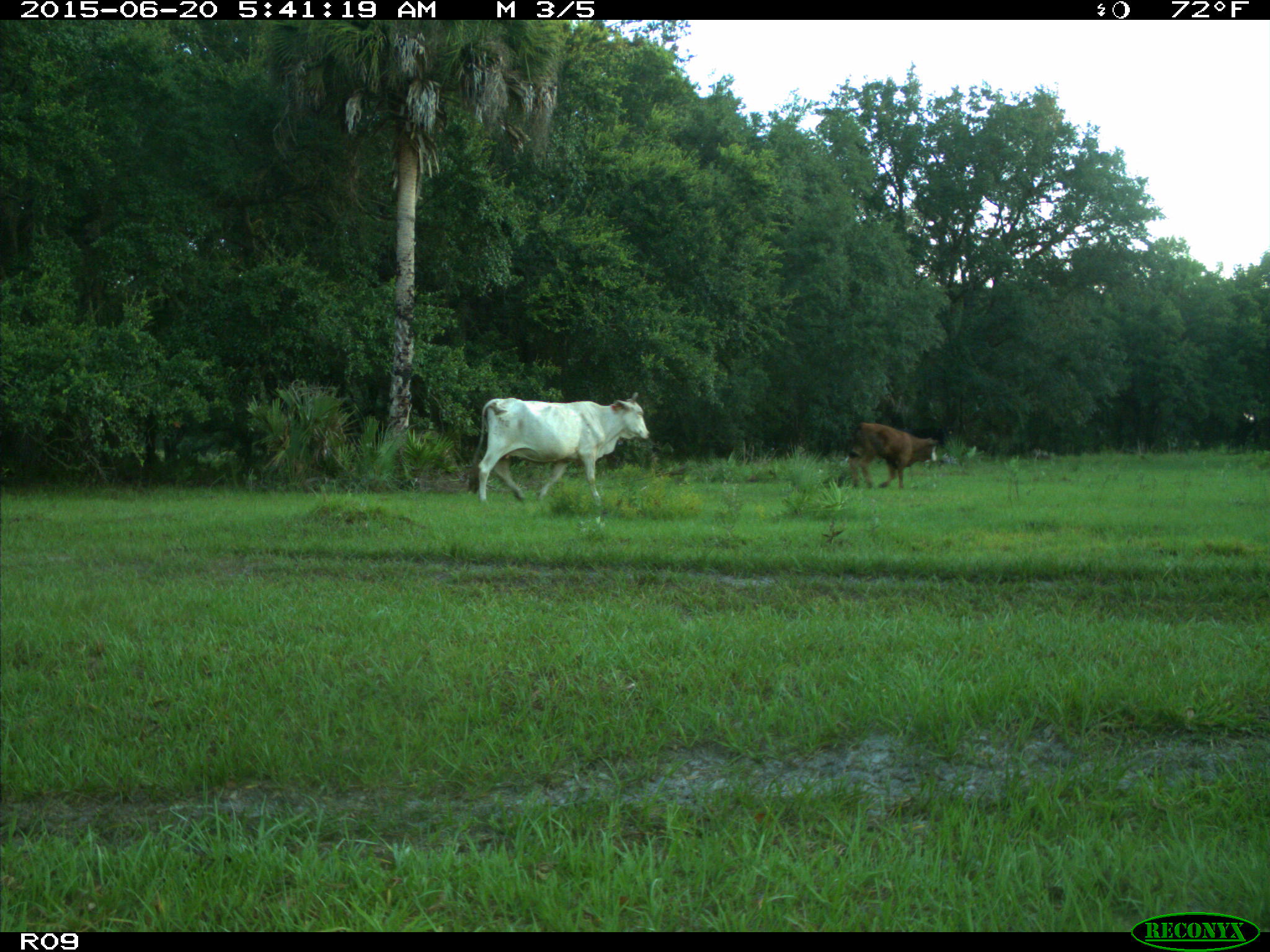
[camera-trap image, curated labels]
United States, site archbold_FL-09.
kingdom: Animalia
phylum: Chordata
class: Mammalia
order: Artiodactyla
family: Bovidae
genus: Bos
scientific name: Bos taurus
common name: domestic cow